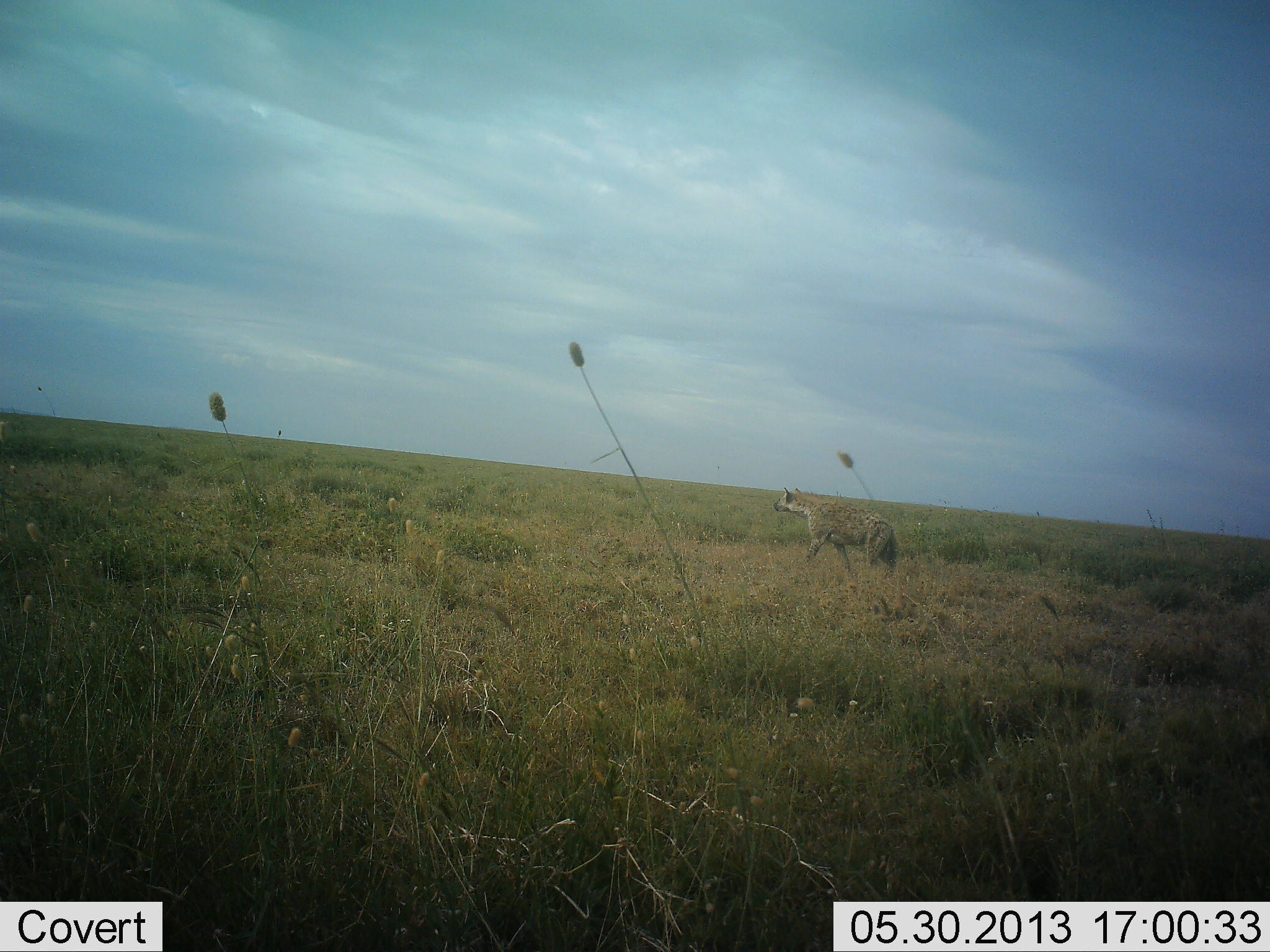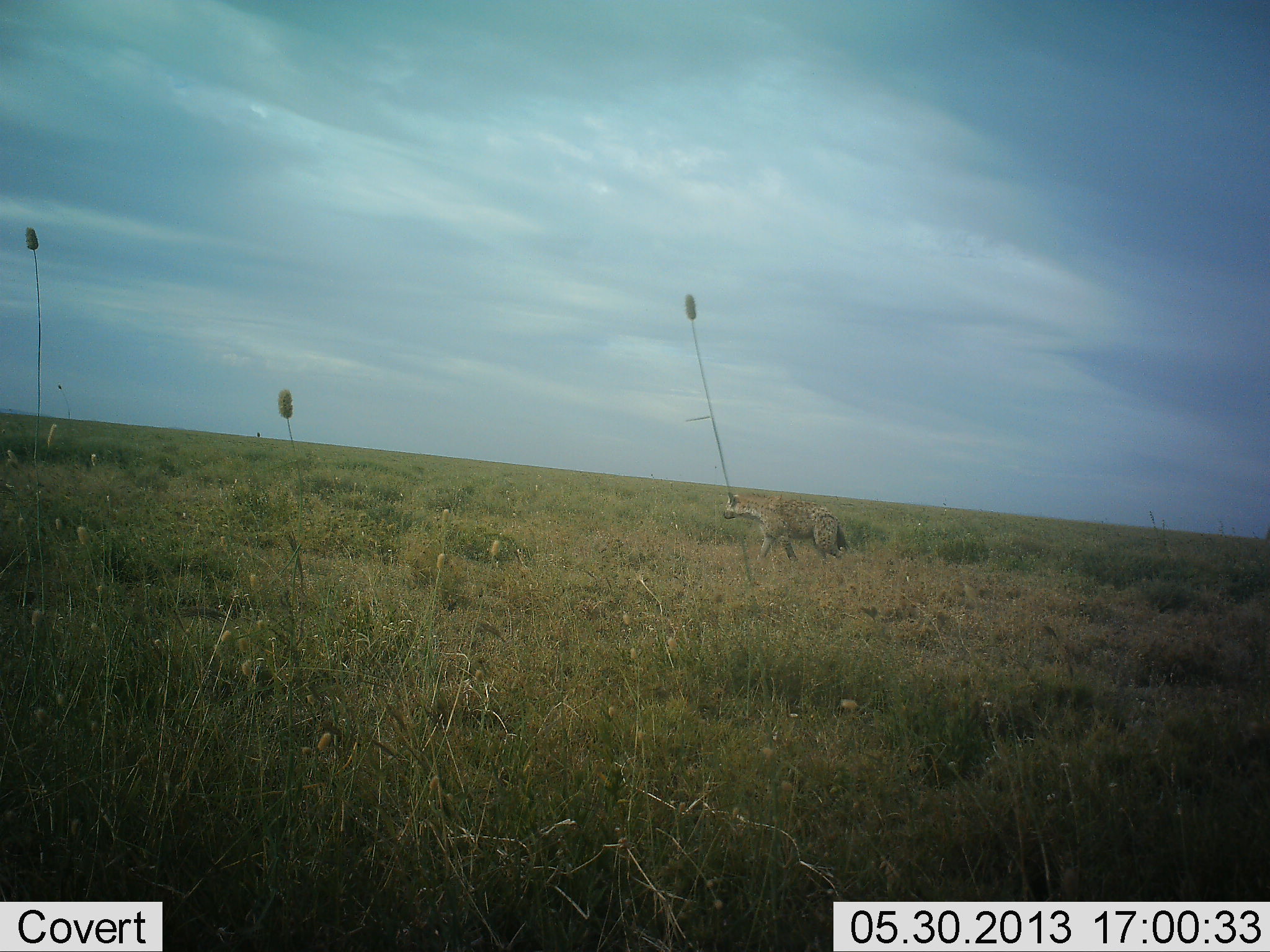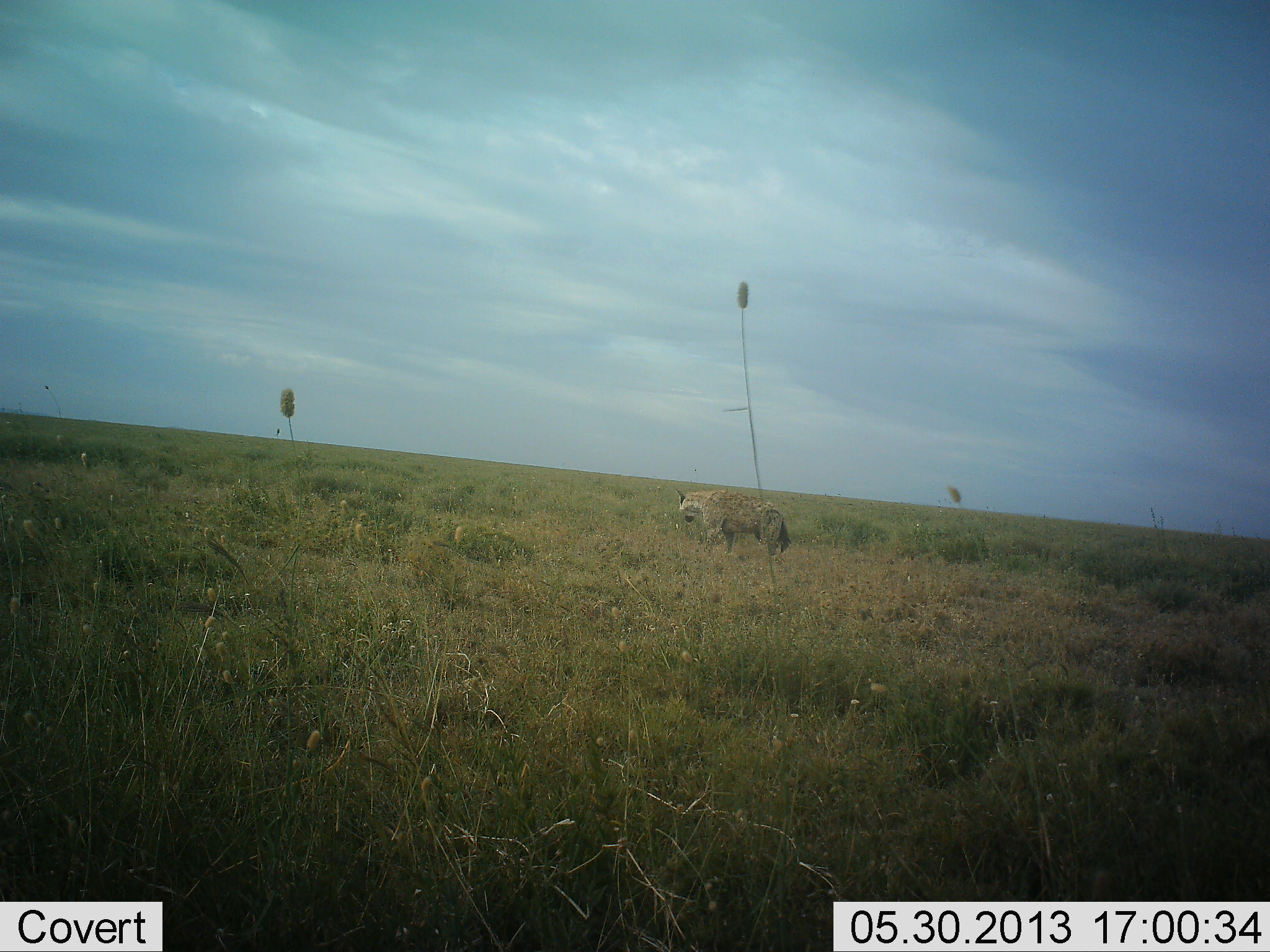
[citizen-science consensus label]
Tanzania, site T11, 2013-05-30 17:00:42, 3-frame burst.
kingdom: Animalia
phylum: Chordata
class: Mammalia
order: Carnivora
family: Hyaenidae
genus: Crocuta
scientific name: Crocuta crocuta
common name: spotted hyena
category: hyenaspotted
Hyenaspotted (spotted hyena) (Crocuta crocuta), count 1. Behavior (volunteer vote fractions): standing 9%, resting 0%, moving 91%, interacting 0%. Young present (vote fraction): 0%. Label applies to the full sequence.